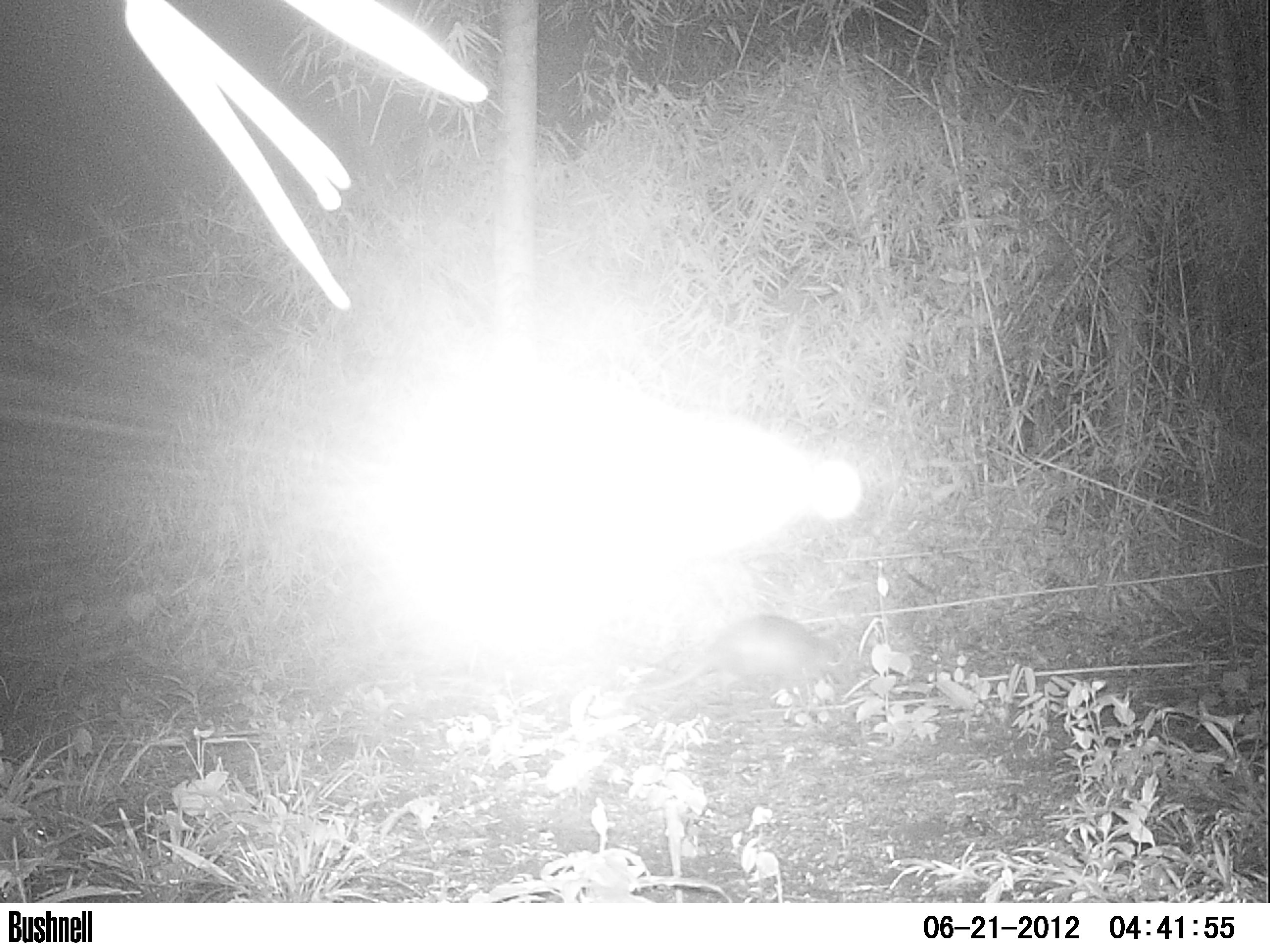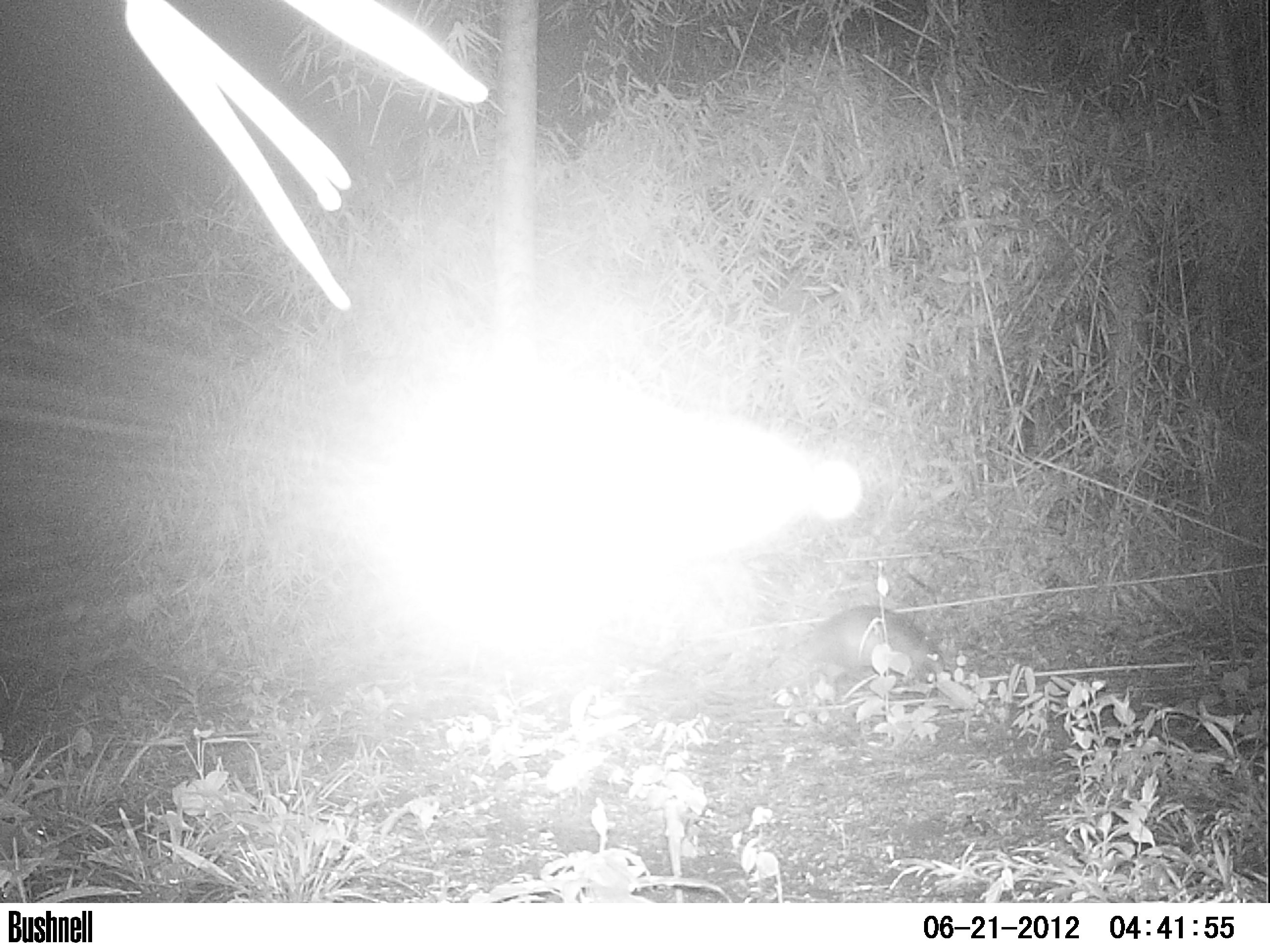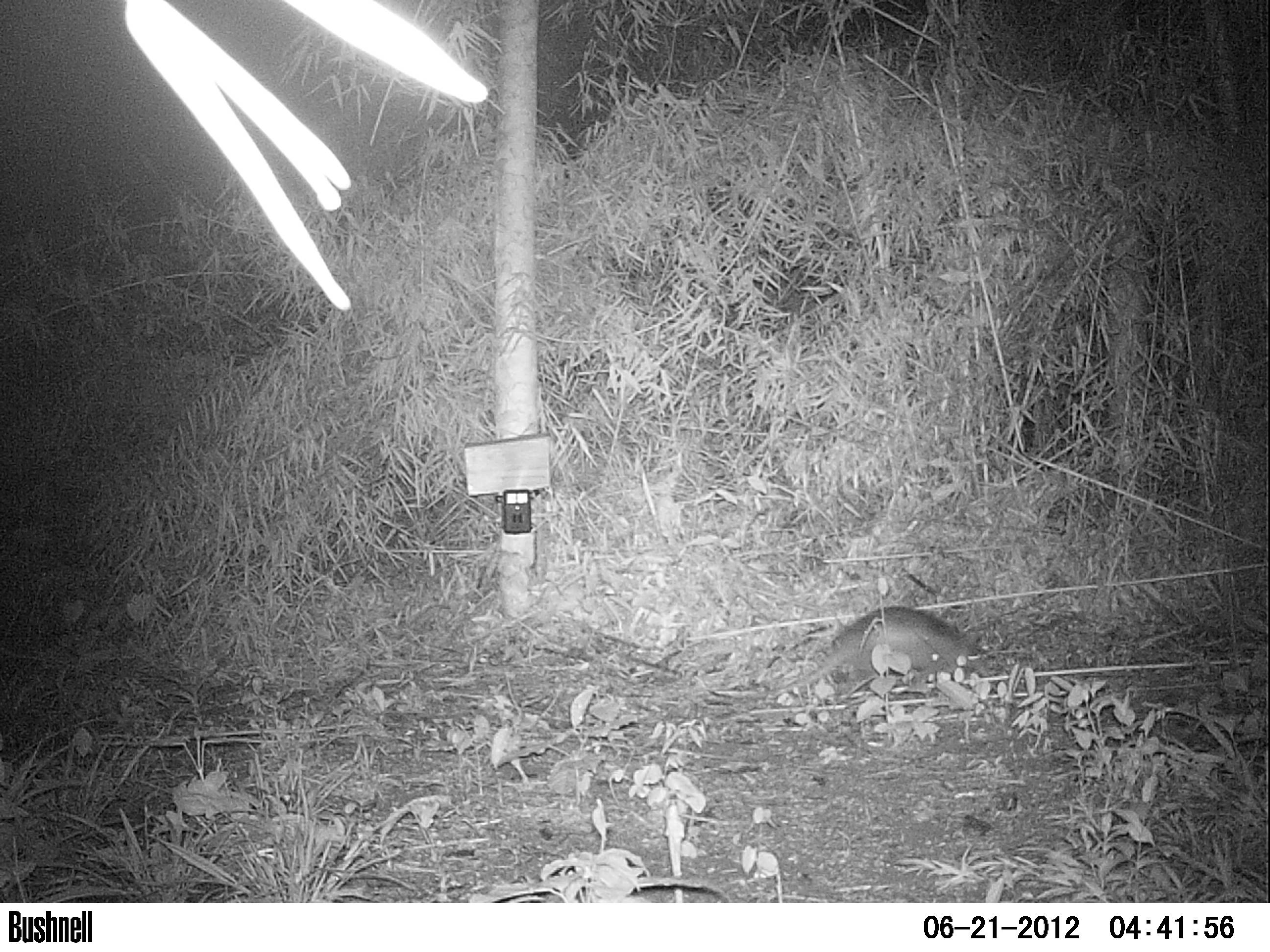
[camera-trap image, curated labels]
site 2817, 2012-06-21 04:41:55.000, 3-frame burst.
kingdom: Animalia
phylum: Chordata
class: Mammalia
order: Cingulata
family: Dasypodidae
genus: Dasypus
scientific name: Dasypus novemcinctus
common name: nine-banded armadillo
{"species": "Dasypus novemcinctus (nine-banded armadillo)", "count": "1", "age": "adult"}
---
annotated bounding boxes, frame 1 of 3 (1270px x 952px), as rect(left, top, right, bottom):
dasypus novemcinctus: rect(621, 613, 840, 705)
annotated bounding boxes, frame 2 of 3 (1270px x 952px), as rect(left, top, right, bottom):
dasypus novemcinctus: rect(771, 604, 944, 682)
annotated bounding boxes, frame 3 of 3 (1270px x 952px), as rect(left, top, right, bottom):
dasypus novemcinctus: rect(764, 604, 989, 697)